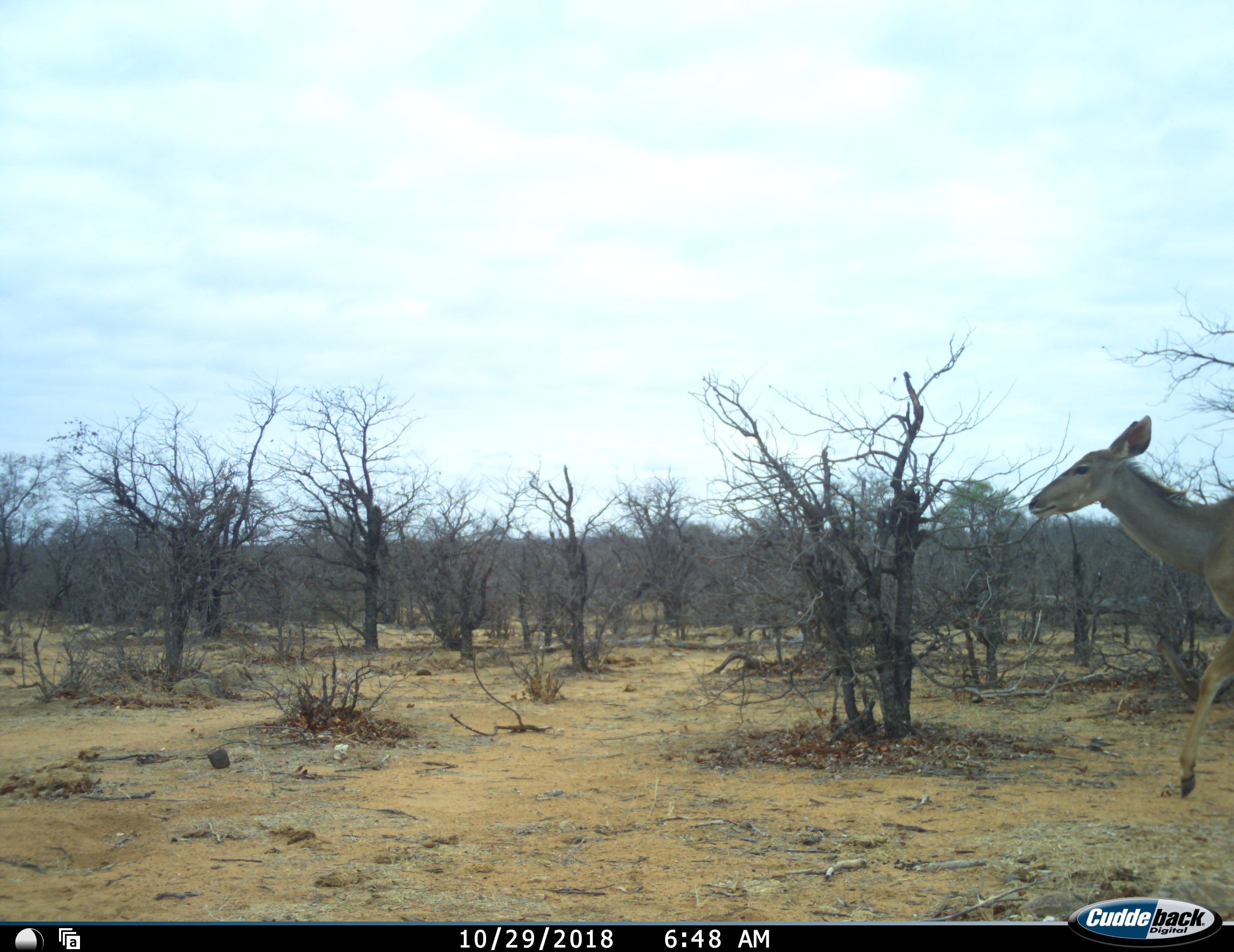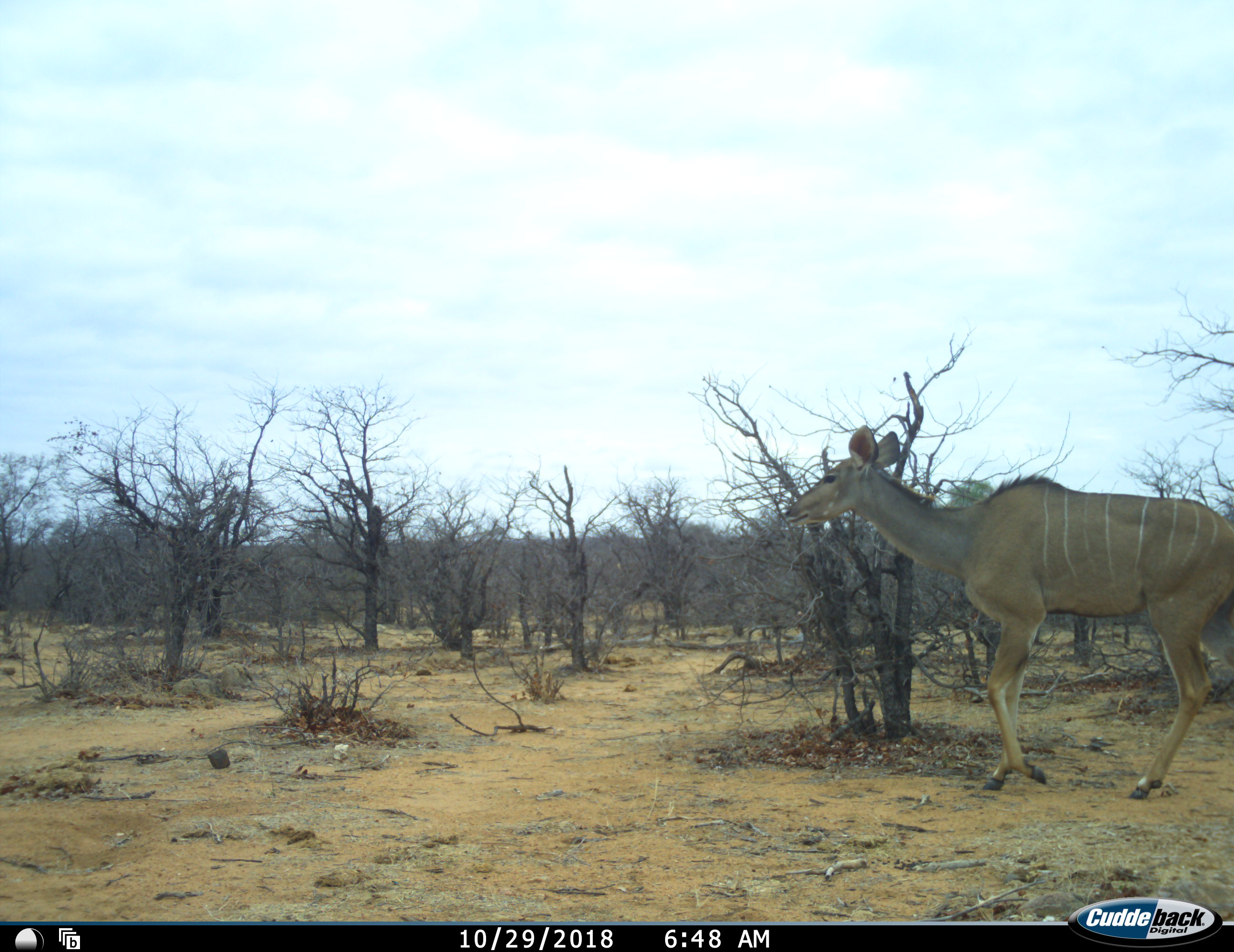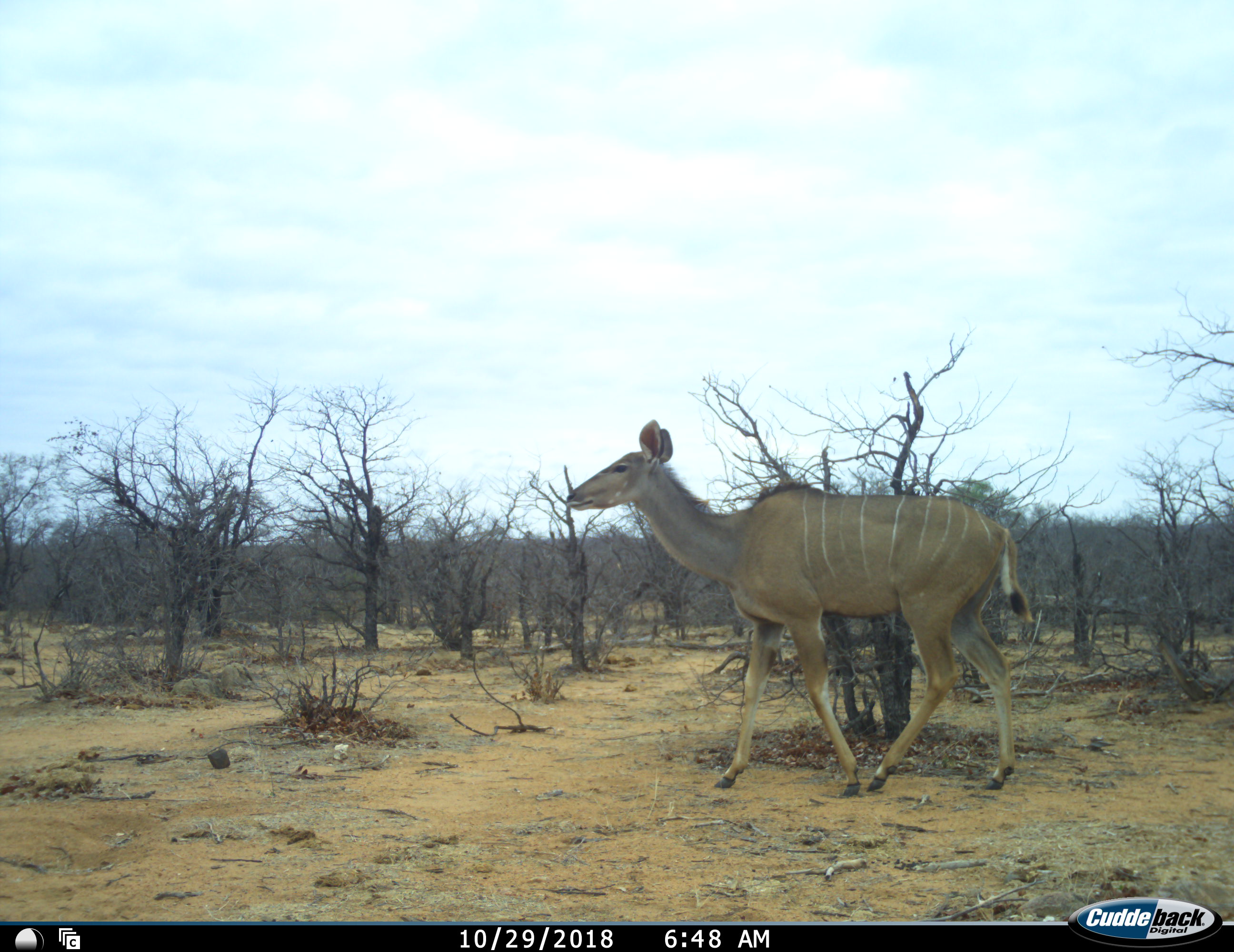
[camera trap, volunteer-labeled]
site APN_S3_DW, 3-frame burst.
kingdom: Animalia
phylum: Chordata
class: Mammalia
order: Artiodactyla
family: Bovidae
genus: Tragelaphus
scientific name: Tragelaphus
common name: kudu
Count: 1.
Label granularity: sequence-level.